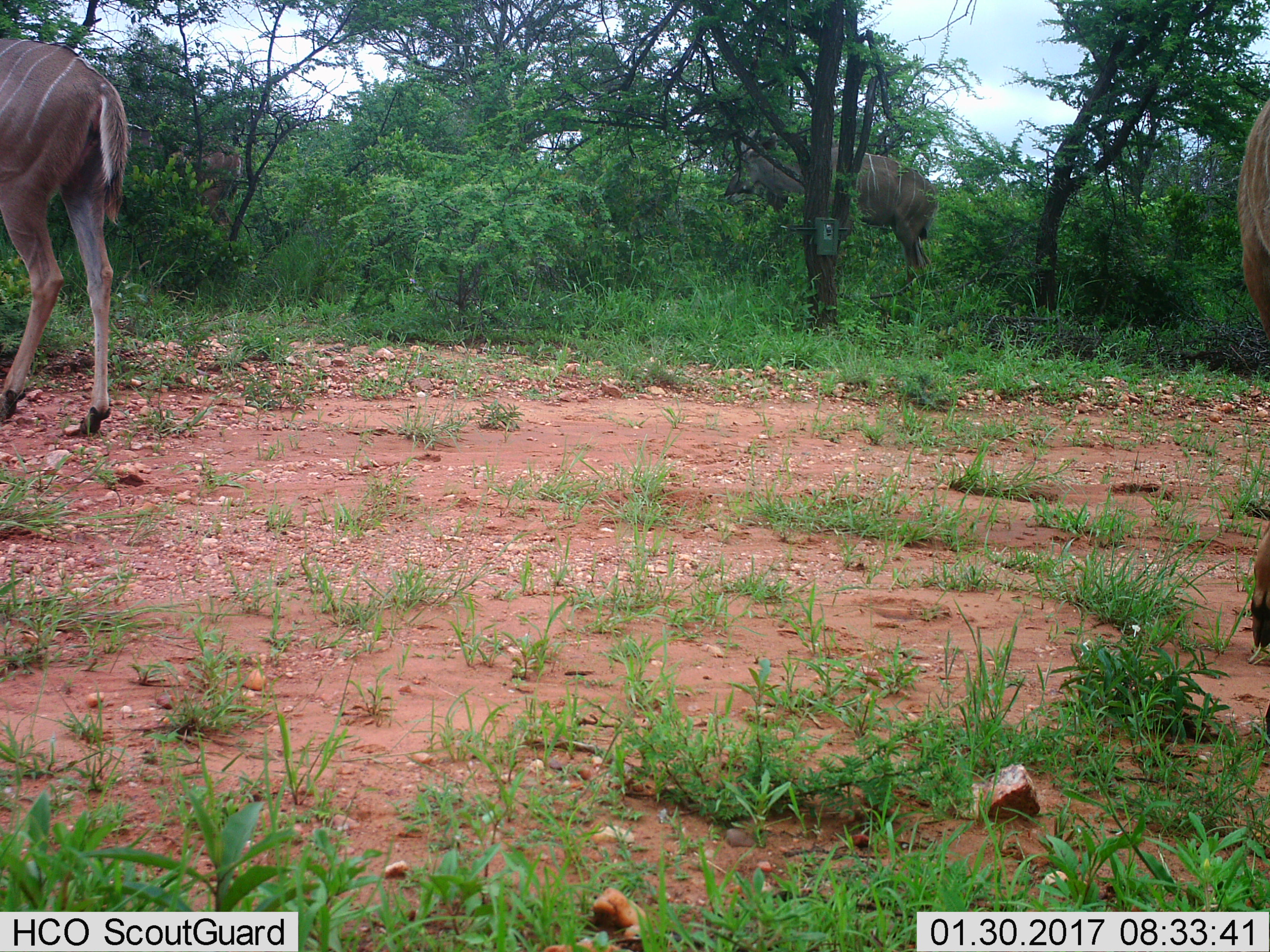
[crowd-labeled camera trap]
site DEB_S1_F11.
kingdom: Animalia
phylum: Chordata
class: Mammalia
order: Artiodactyla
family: Bovidae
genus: Tragelaphus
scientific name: Tragelaphus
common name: kudu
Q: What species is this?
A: Kudu (Tragelaphus).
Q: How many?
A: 4.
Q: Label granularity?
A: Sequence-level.